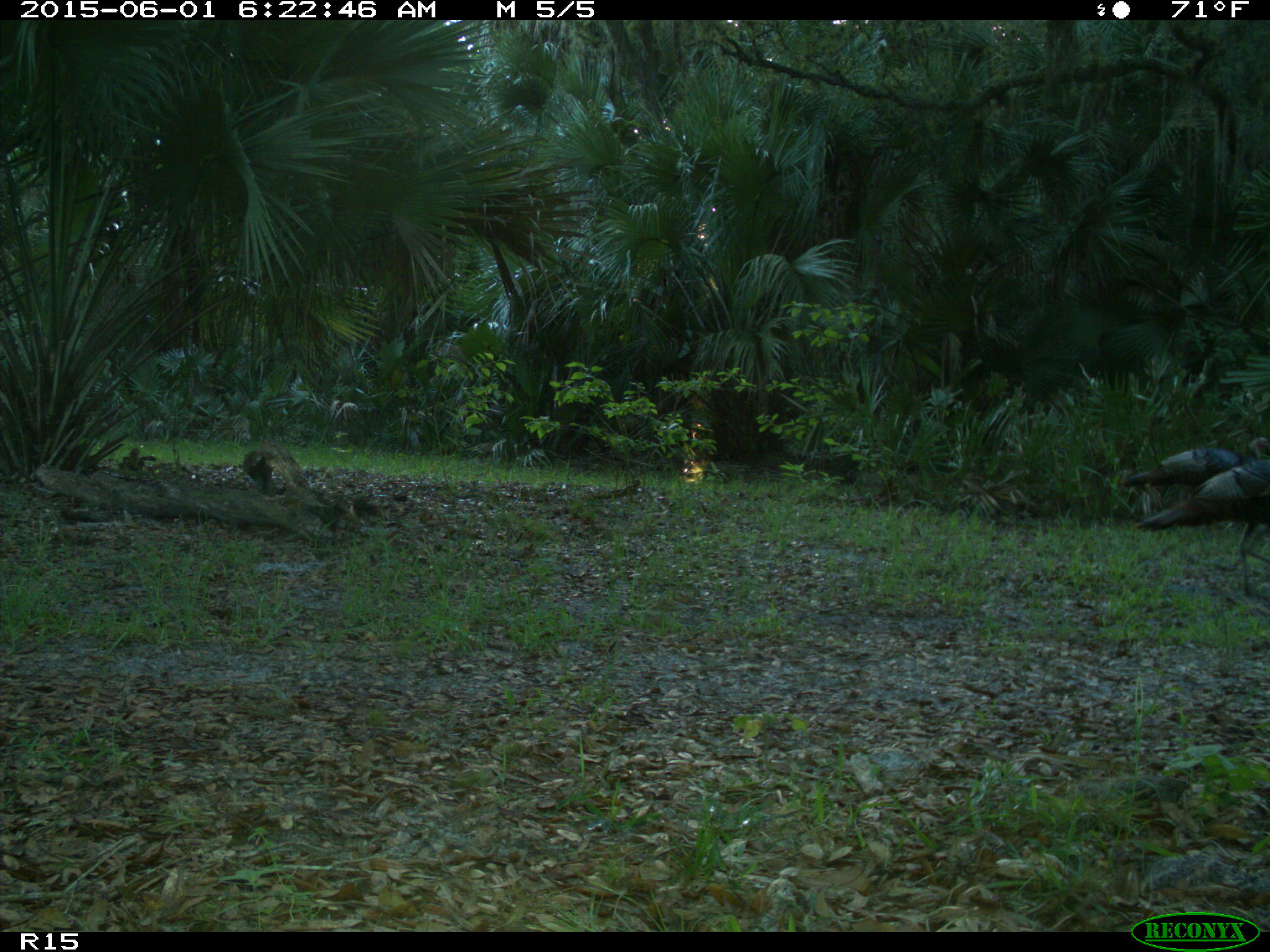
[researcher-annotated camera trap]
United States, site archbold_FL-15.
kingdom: Animalia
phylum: Chordata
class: Aves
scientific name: Aves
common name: birds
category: unidentified bird